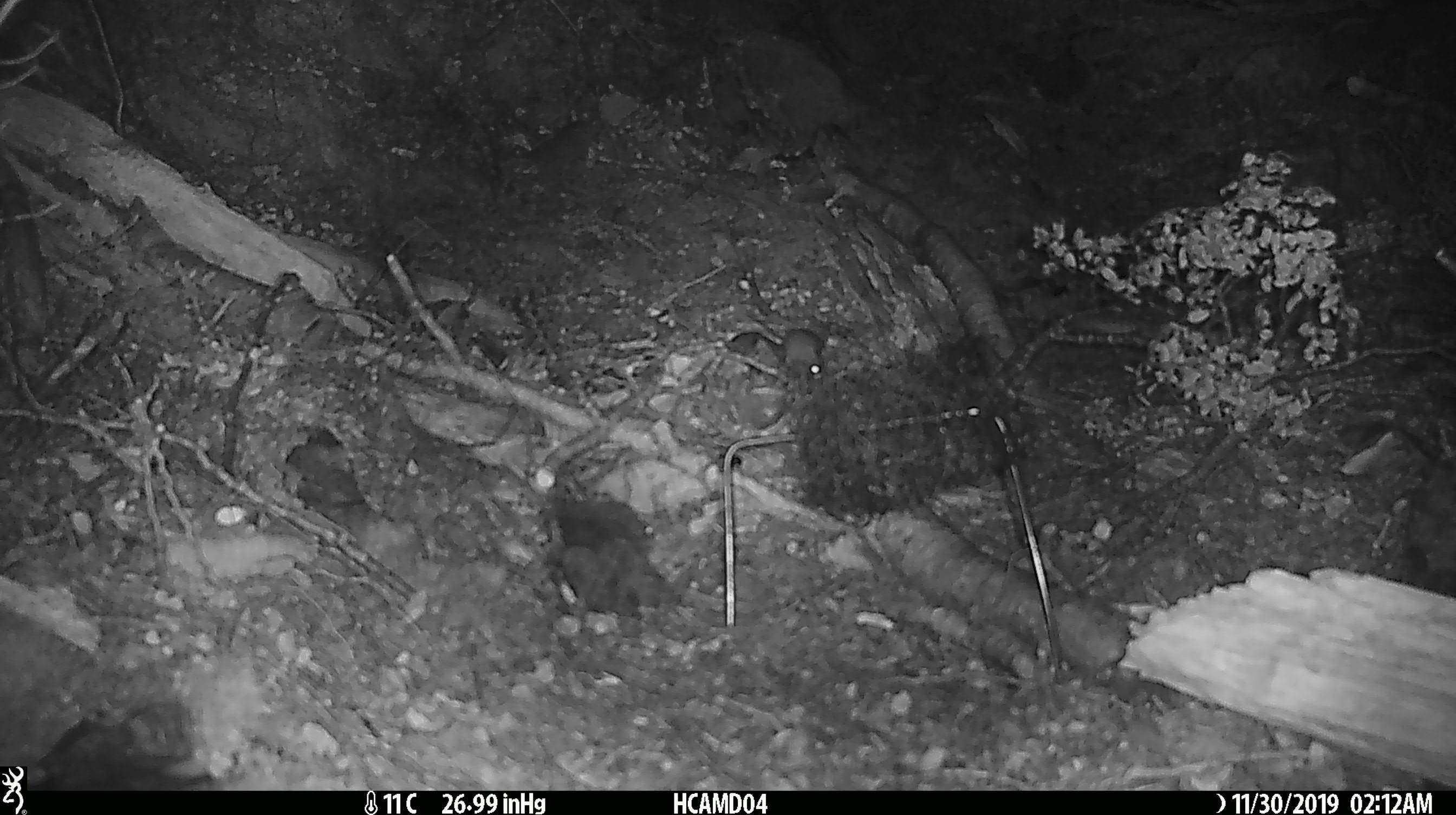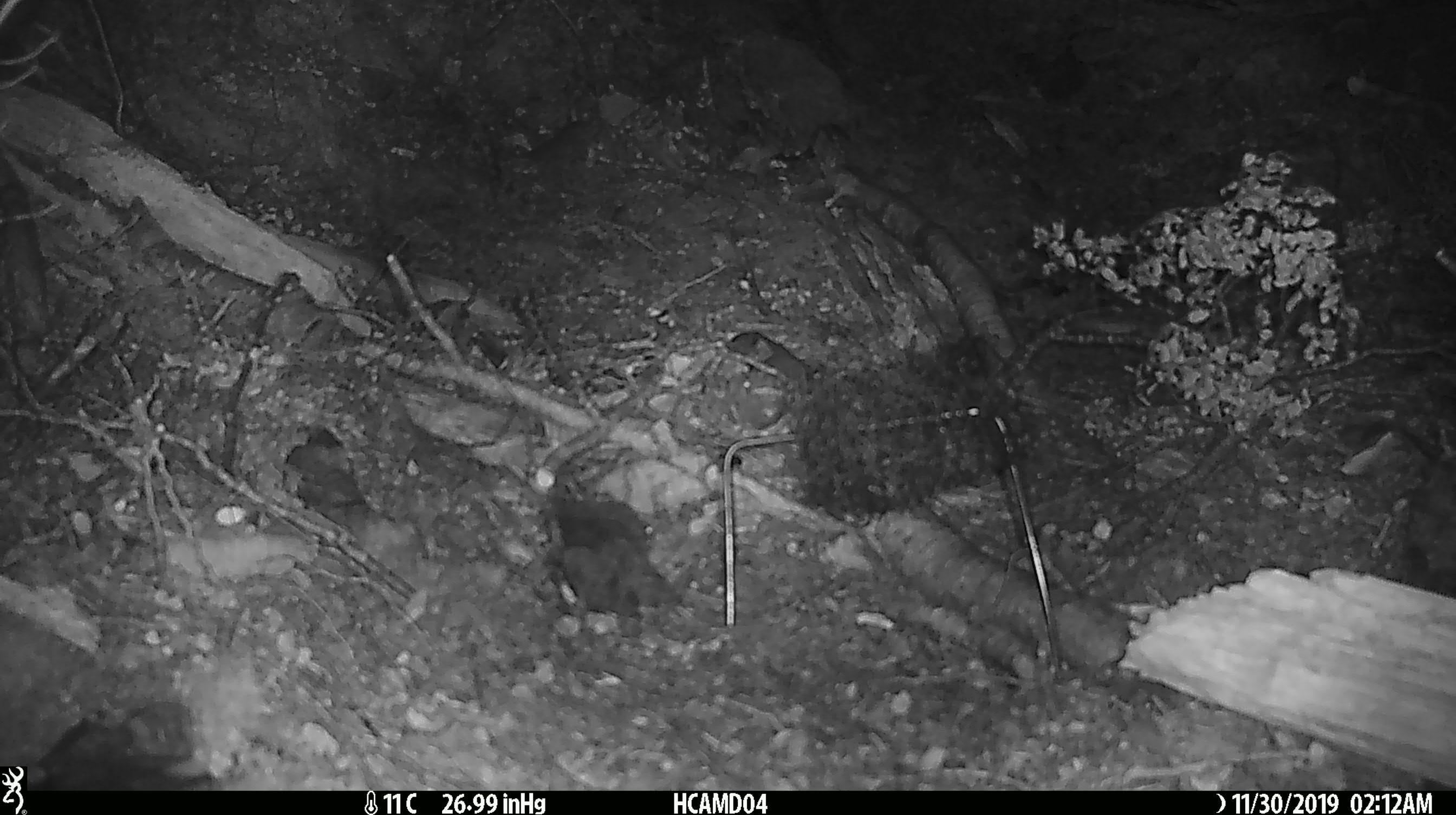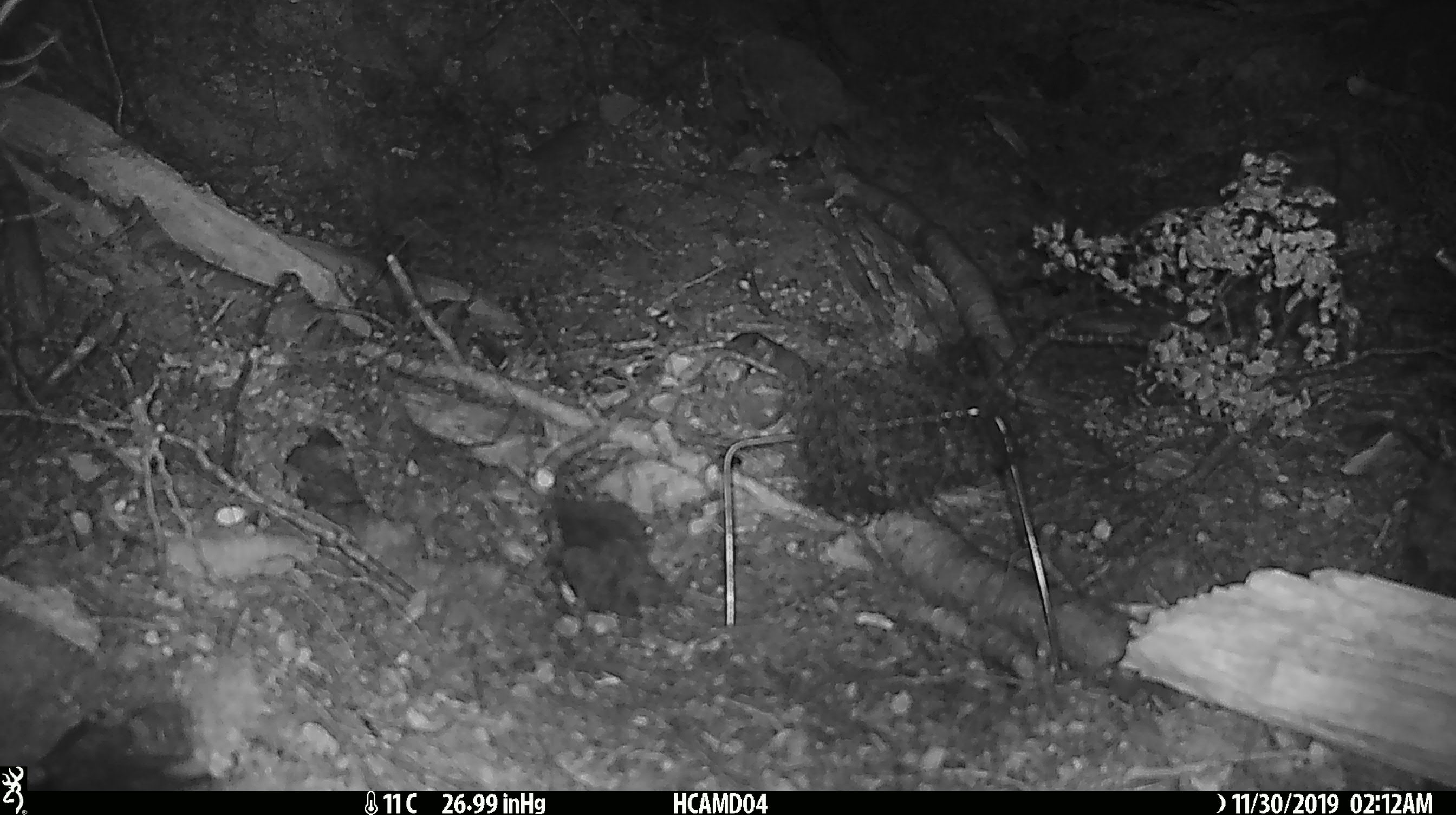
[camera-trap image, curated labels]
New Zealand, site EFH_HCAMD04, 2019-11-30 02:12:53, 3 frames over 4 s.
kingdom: Animalia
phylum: Chordata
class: Mammalia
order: Rodentia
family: Muridae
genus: Mus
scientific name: Mus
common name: mouse